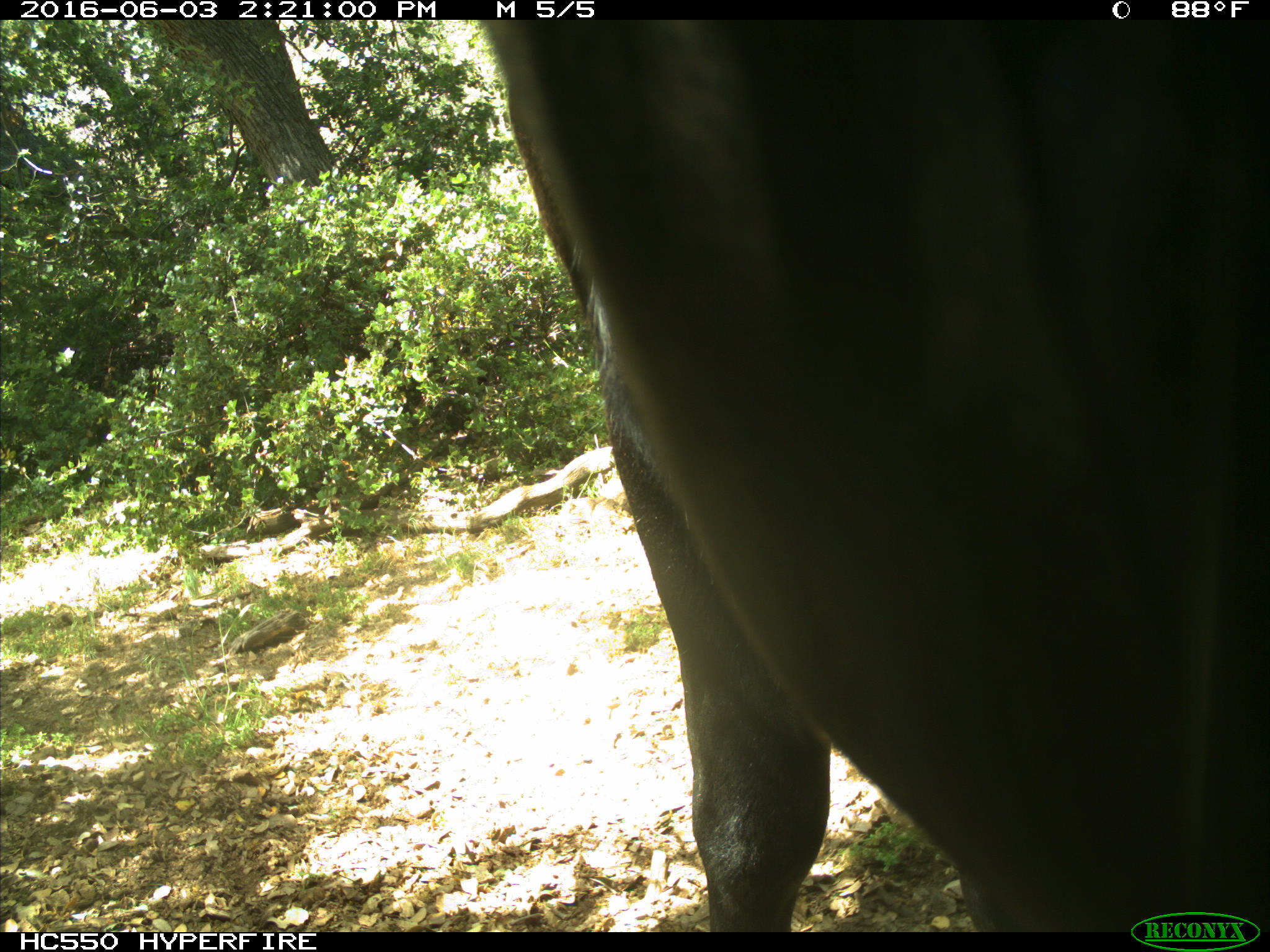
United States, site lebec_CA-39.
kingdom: Animalia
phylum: Chordata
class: Mammalia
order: Artiodactyla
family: Bovidae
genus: Bos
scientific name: Bos taurus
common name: domestic cow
Bos taurus (domestic cow).